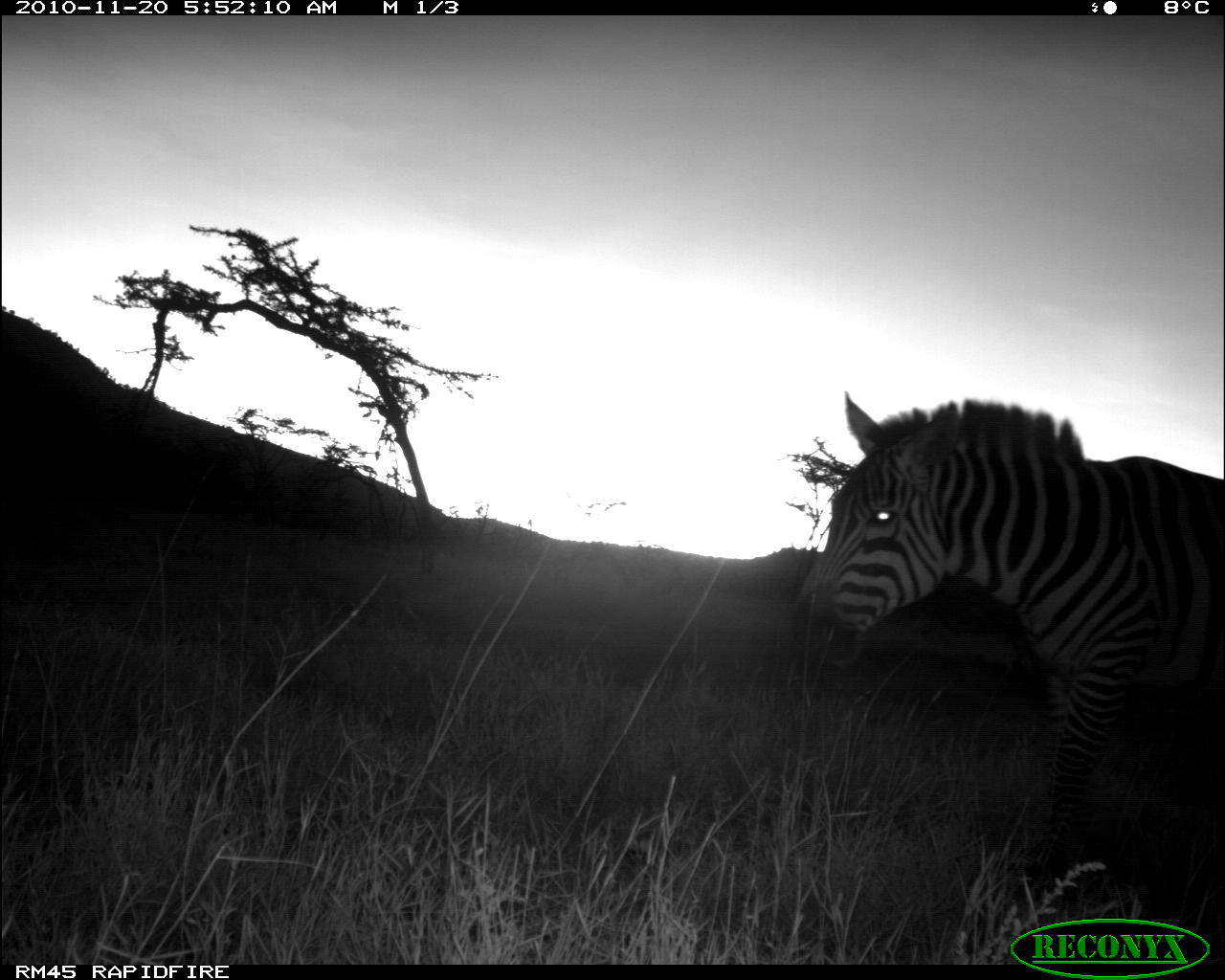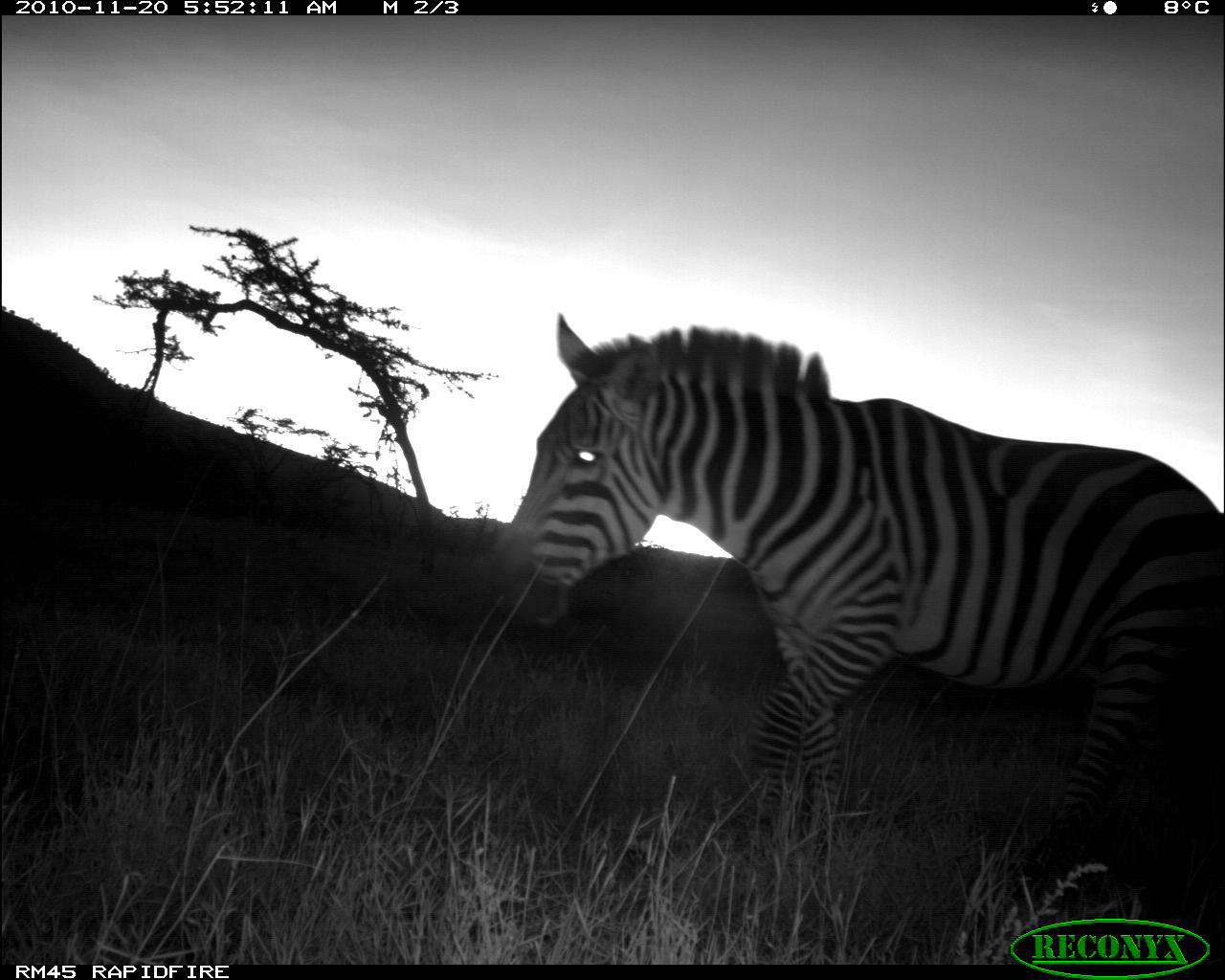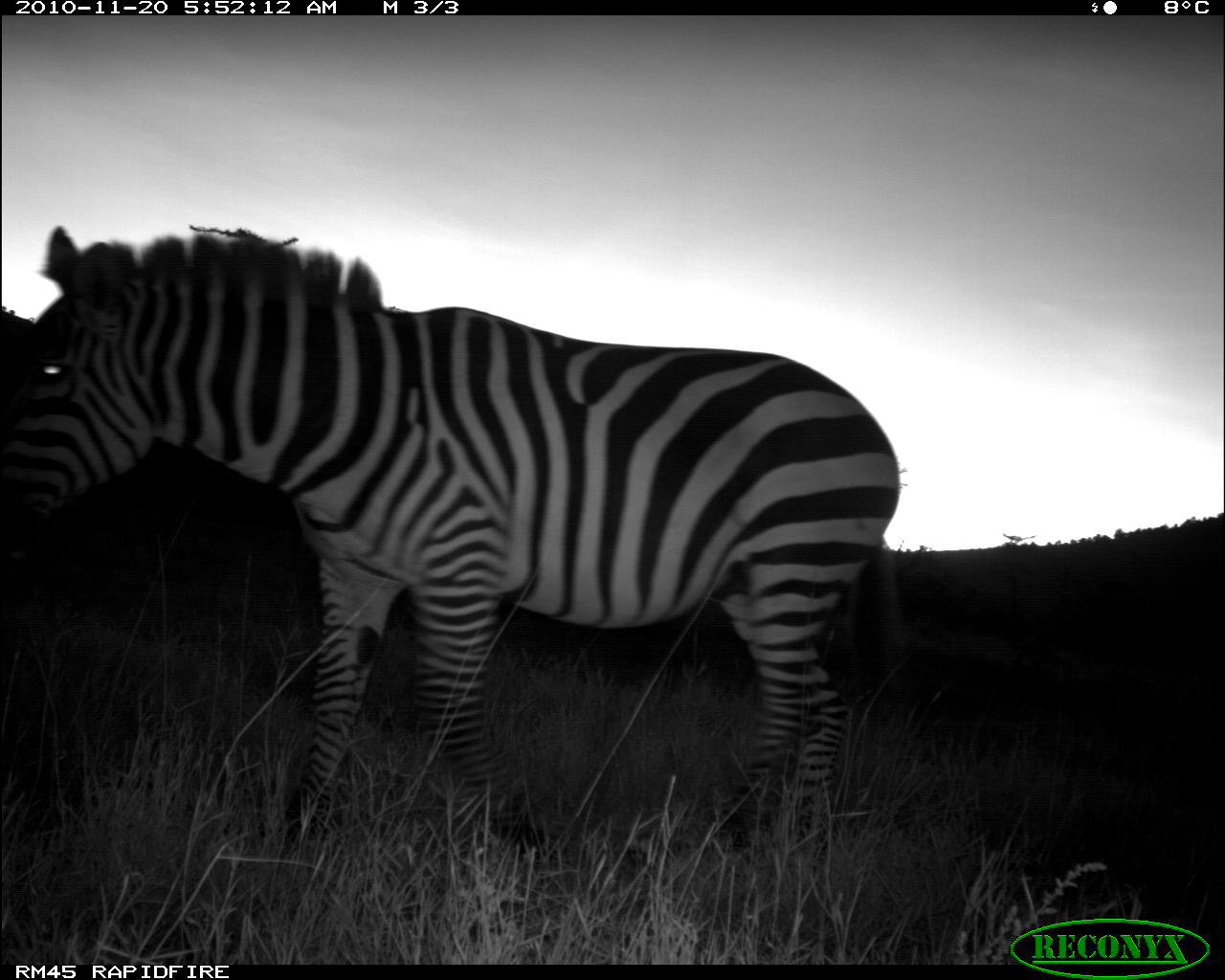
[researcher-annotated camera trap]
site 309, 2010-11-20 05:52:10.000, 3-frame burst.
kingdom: Animalia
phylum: Chordata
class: Mammalia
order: Perissodactyla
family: Equidae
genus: Equus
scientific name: Equus quagga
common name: plains zebra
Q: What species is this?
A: Equus quagga (plains zebra).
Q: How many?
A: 1.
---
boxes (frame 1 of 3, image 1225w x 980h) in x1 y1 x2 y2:
equus quagga: 785 391 1222 896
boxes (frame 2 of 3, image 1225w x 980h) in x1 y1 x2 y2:
equus quagga: 481 315 1225 889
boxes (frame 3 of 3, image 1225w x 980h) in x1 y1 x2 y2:
equus quagga: 1 233 902 857